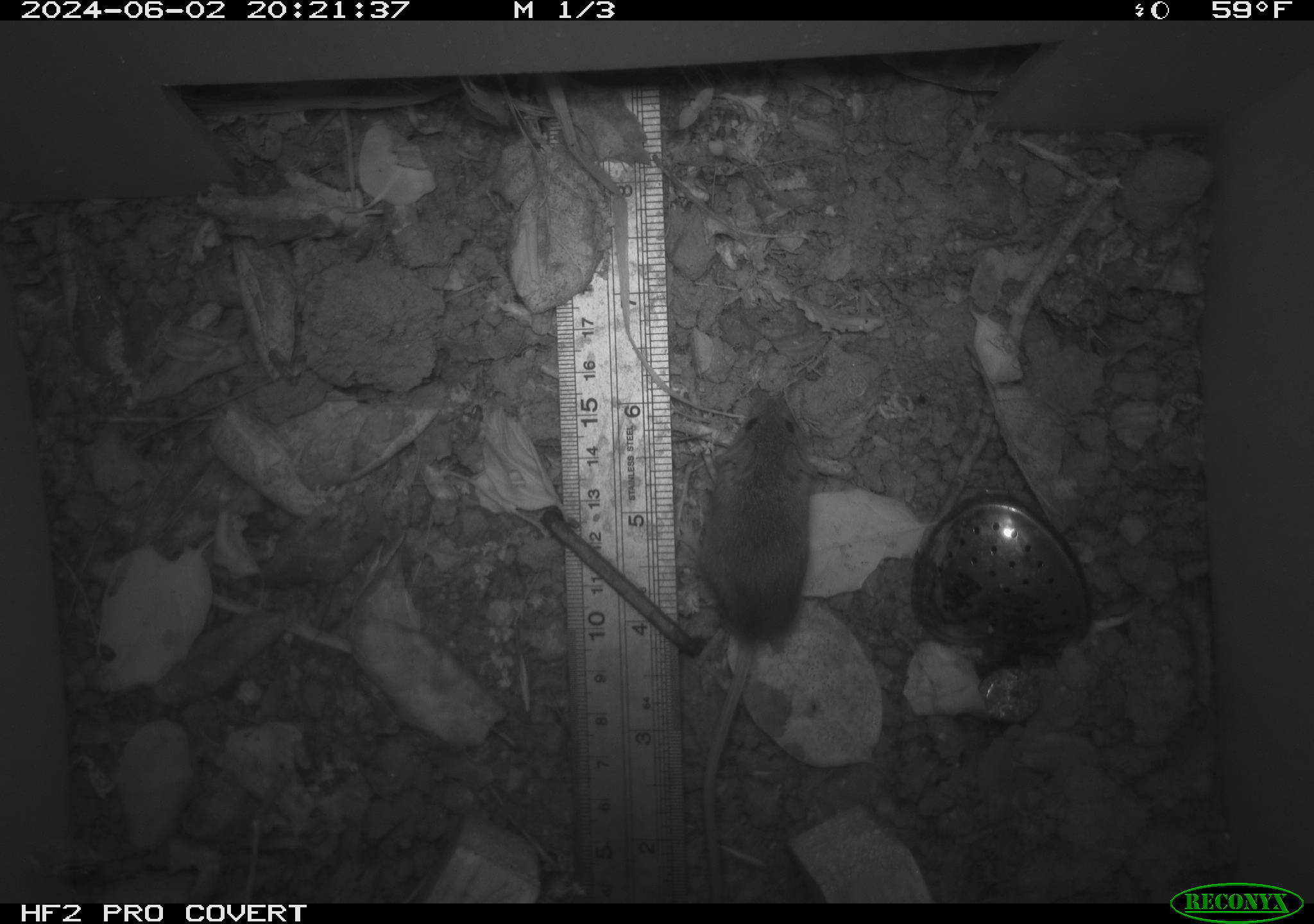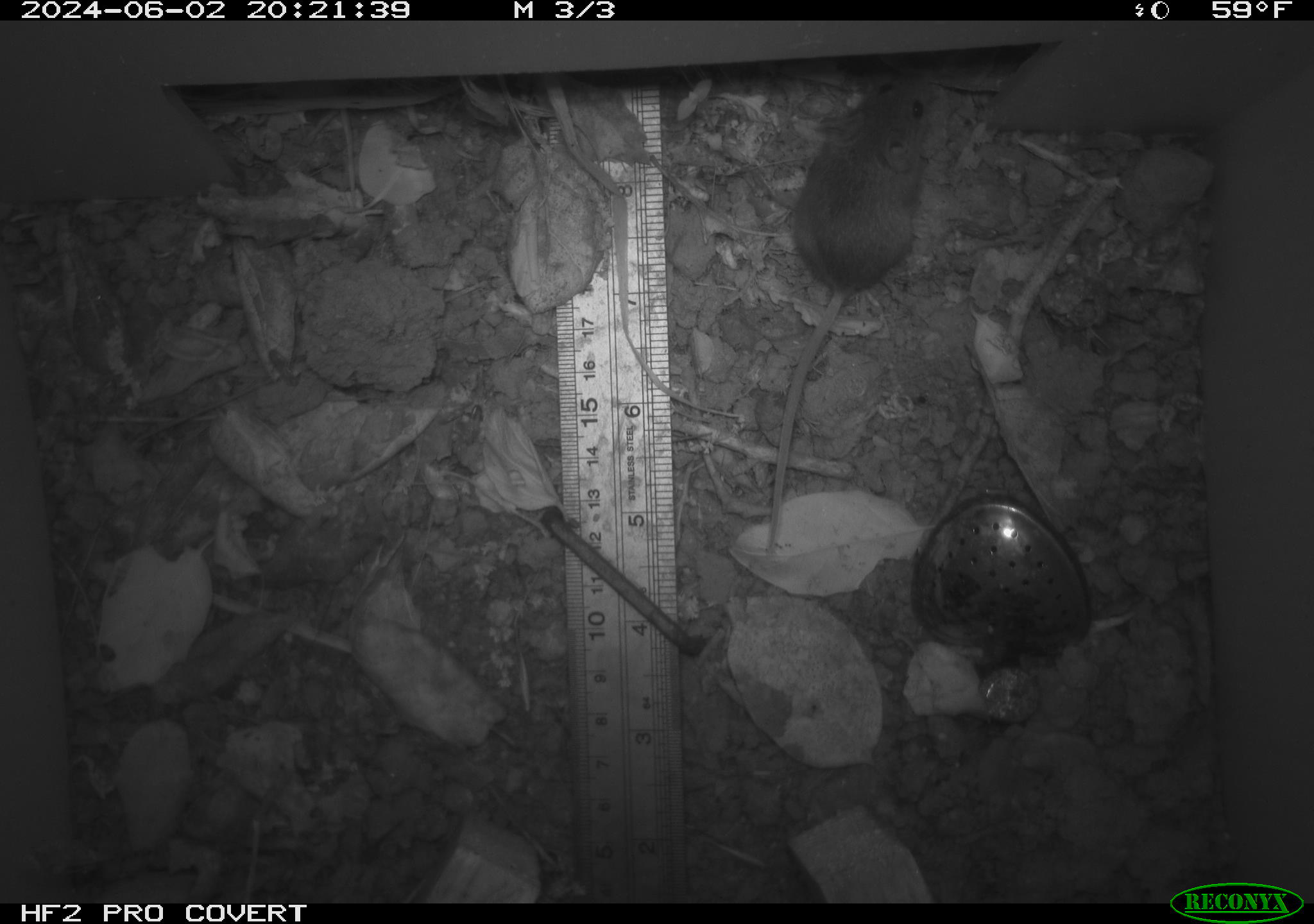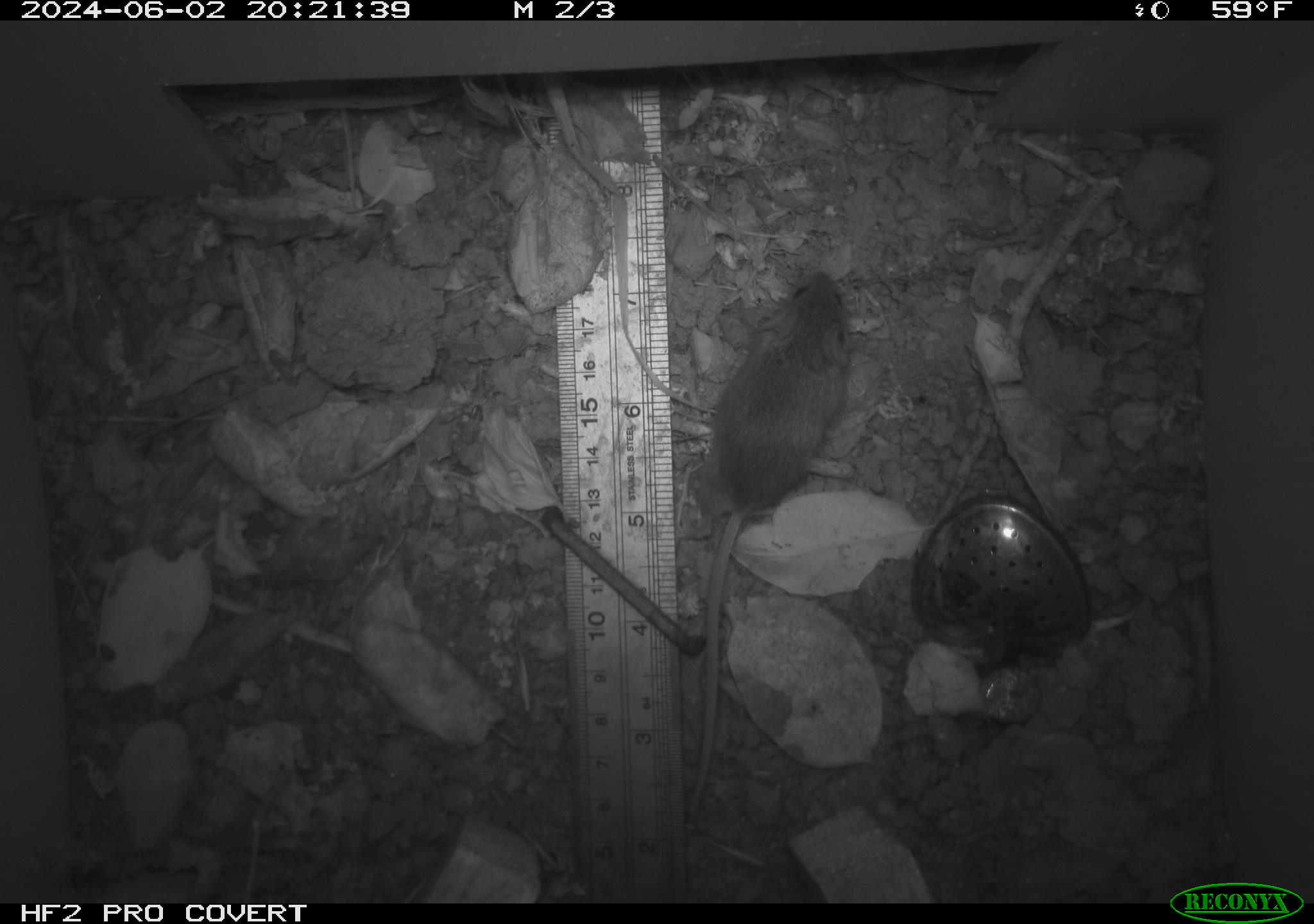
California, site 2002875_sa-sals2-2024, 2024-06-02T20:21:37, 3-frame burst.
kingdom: Animalia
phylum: Chordata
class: Mammalia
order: Rodentia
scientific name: Rodentia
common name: mouse species